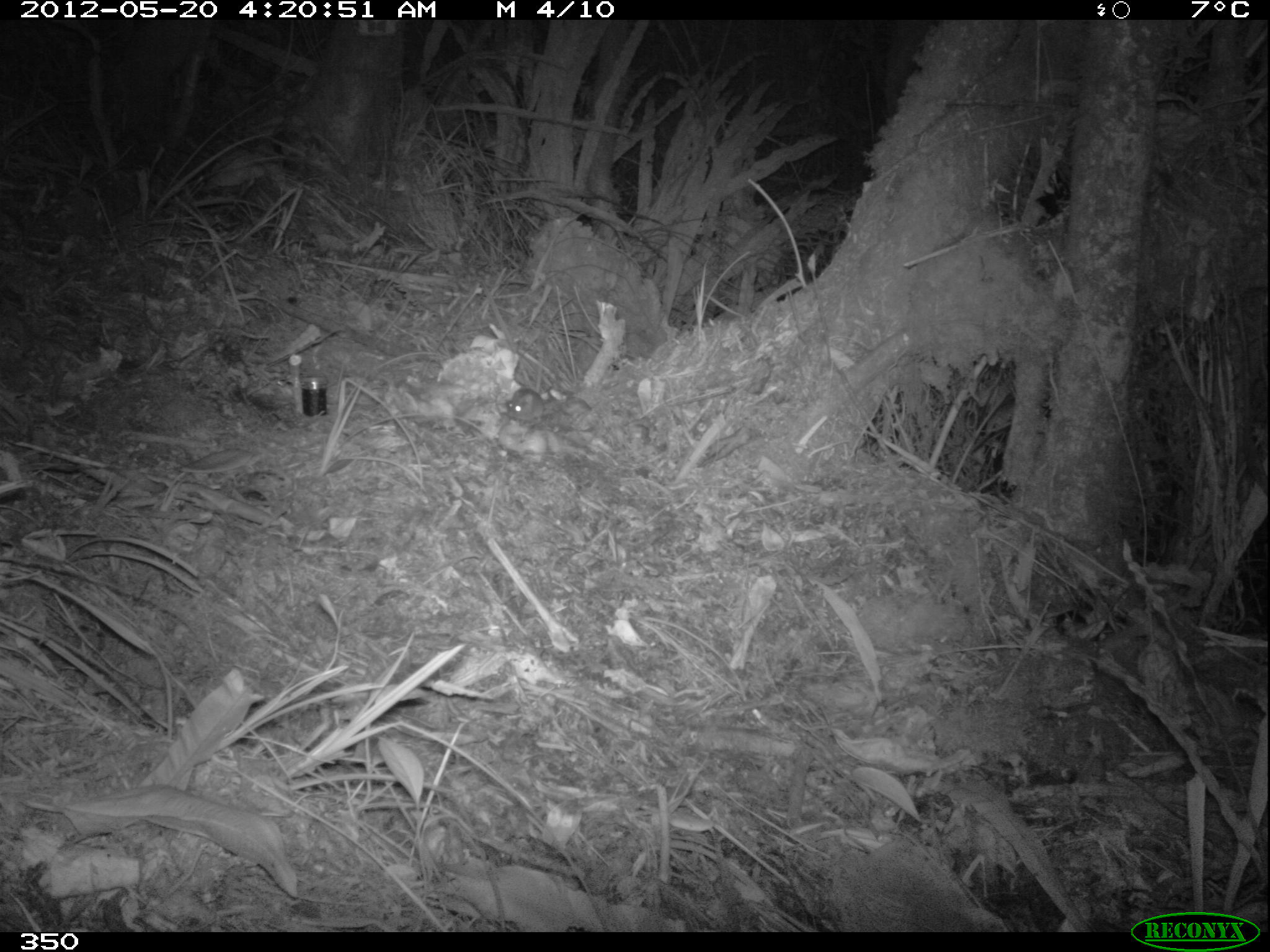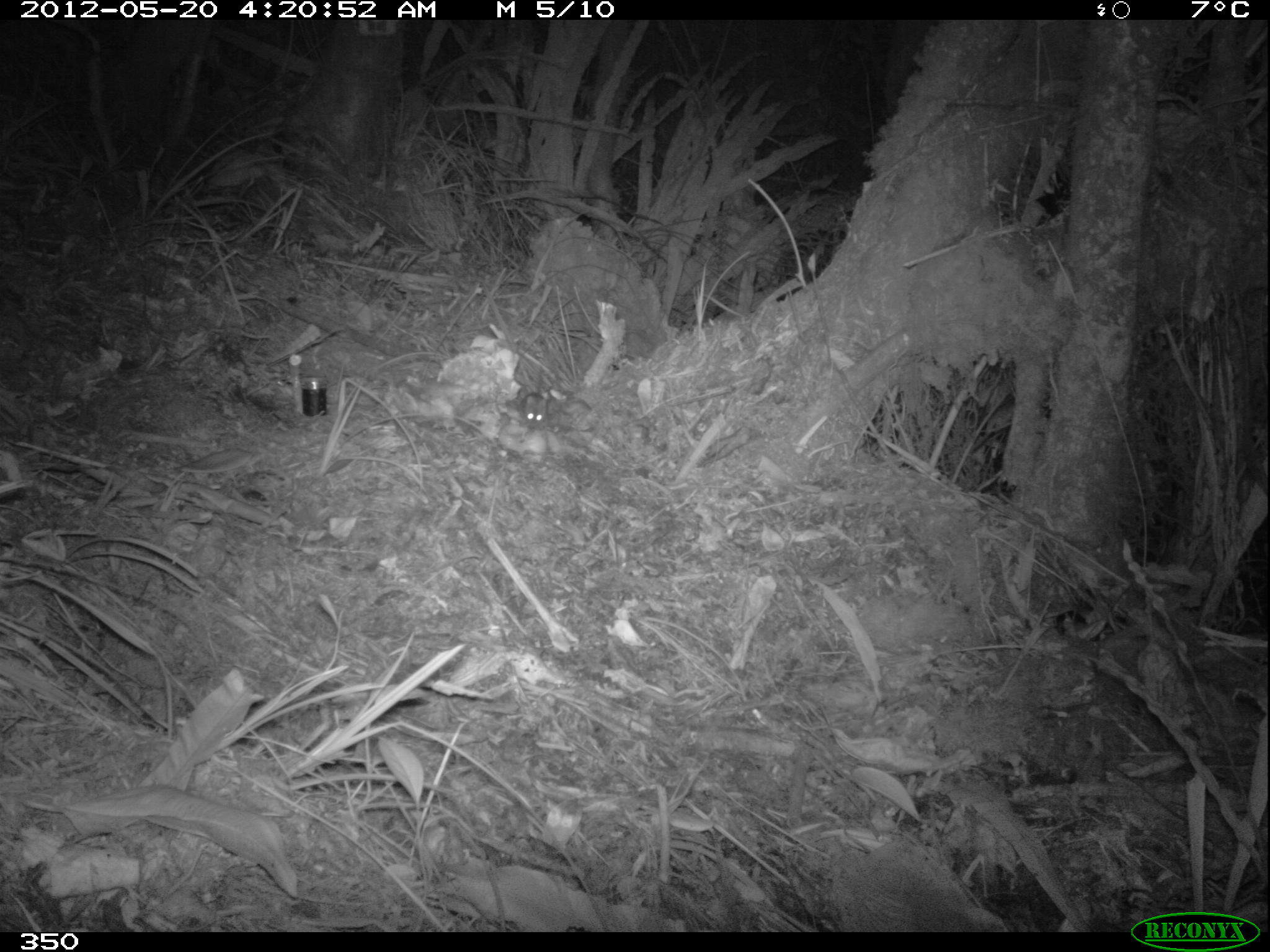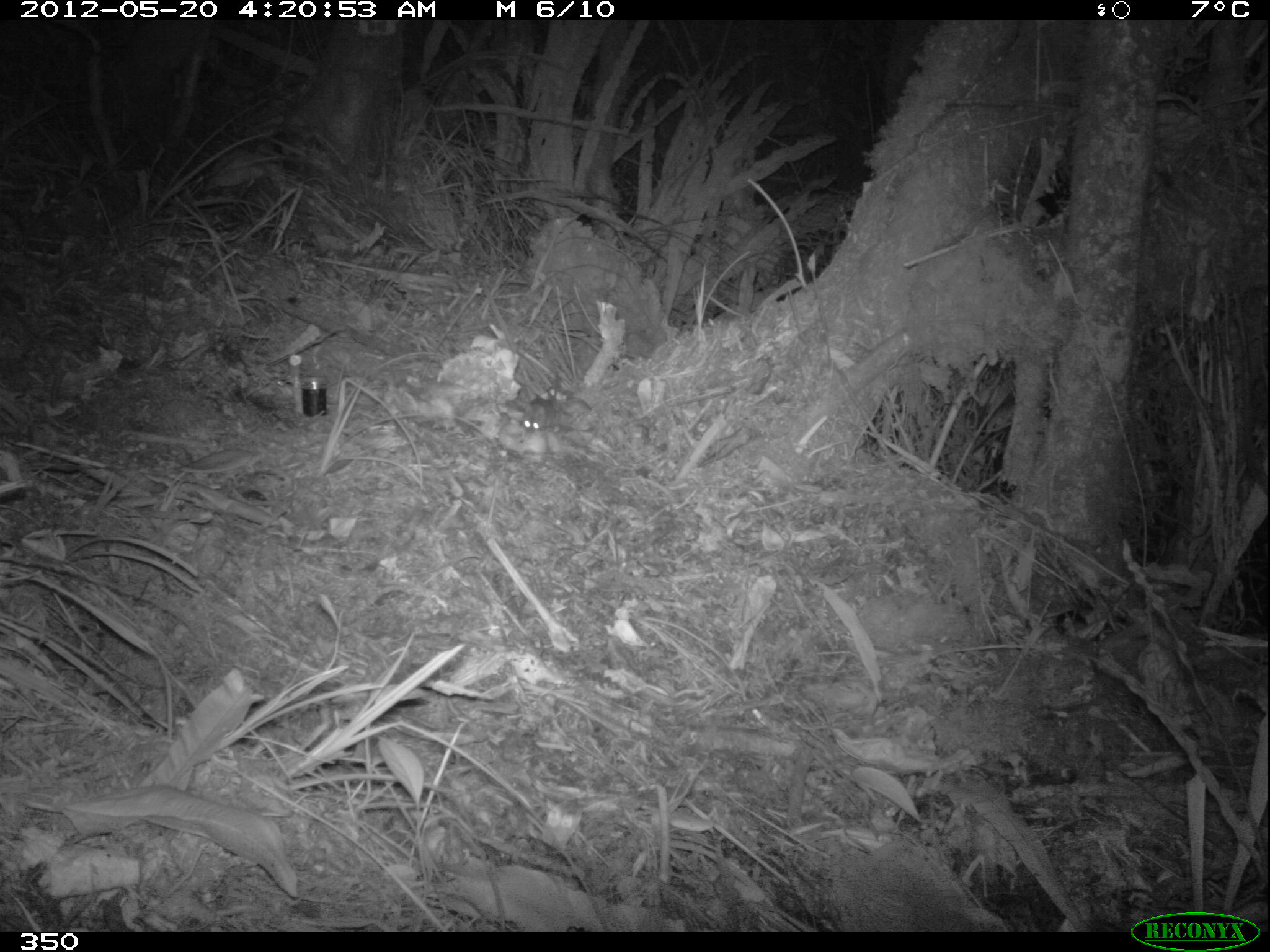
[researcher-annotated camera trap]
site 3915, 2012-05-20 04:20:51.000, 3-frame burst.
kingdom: Animalia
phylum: Chordata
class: Mammalia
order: Rodentia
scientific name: Rodentia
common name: rodents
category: unknown rodent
Unknown rodent (rodents) (Rodentia).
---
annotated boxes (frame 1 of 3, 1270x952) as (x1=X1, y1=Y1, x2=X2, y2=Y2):
unknown rodent: (x1=503, y1=384, x2=561, y2=427)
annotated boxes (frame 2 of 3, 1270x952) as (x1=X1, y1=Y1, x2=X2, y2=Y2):
unknown rodent: (x1=519, y1=391, x2=549, y2=424)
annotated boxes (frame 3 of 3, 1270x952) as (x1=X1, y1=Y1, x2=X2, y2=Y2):
unknown rodent: (x1=518, y1=369, x2=560, y2=430)